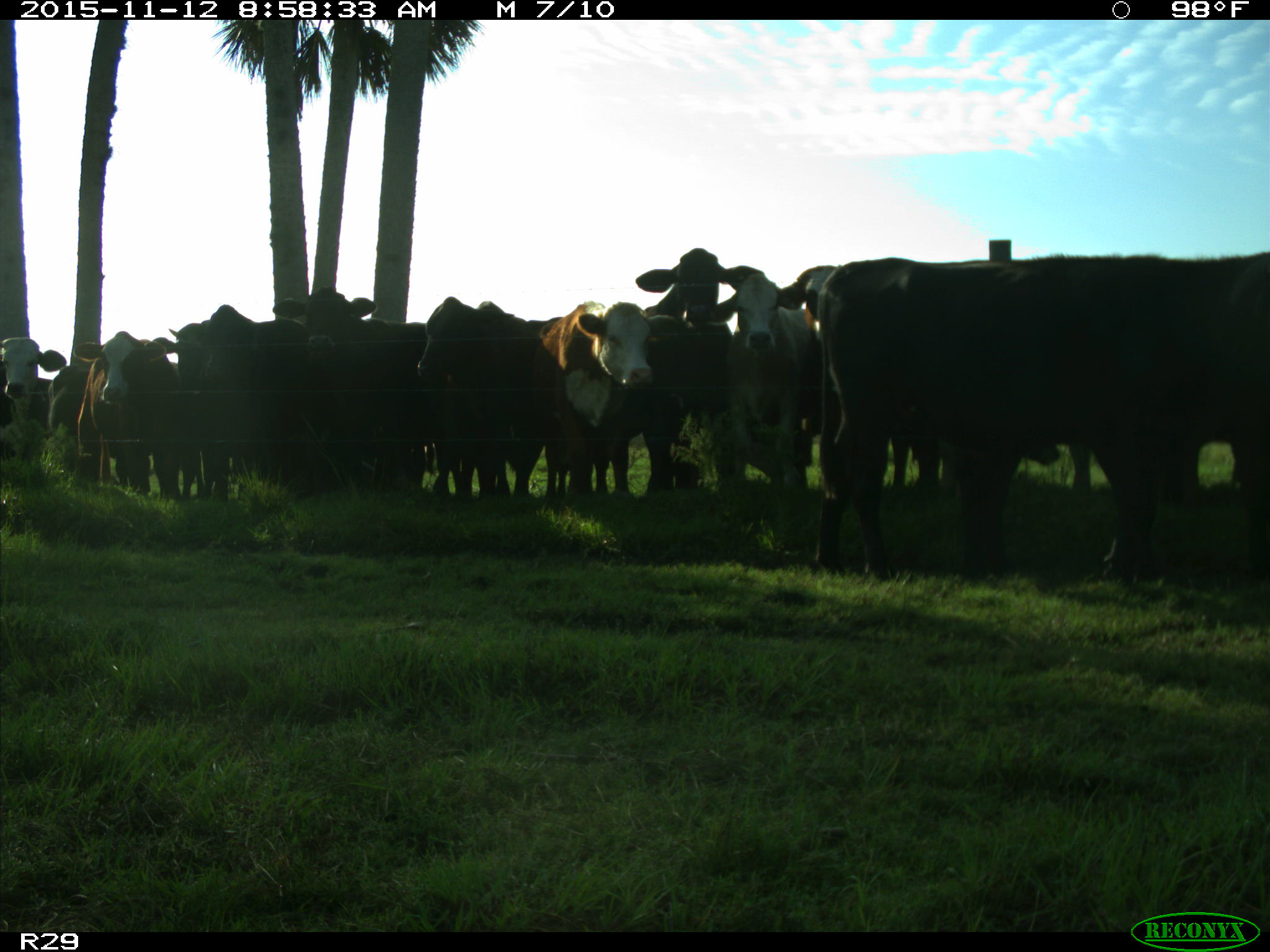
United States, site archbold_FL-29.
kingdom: Animalia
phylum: Chordata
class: Mammalia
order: Artiodactyla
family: Bovidae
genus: Bos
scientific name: Bos taurus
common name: domestic cow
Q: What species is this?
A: Bos taurus (domestic cow).